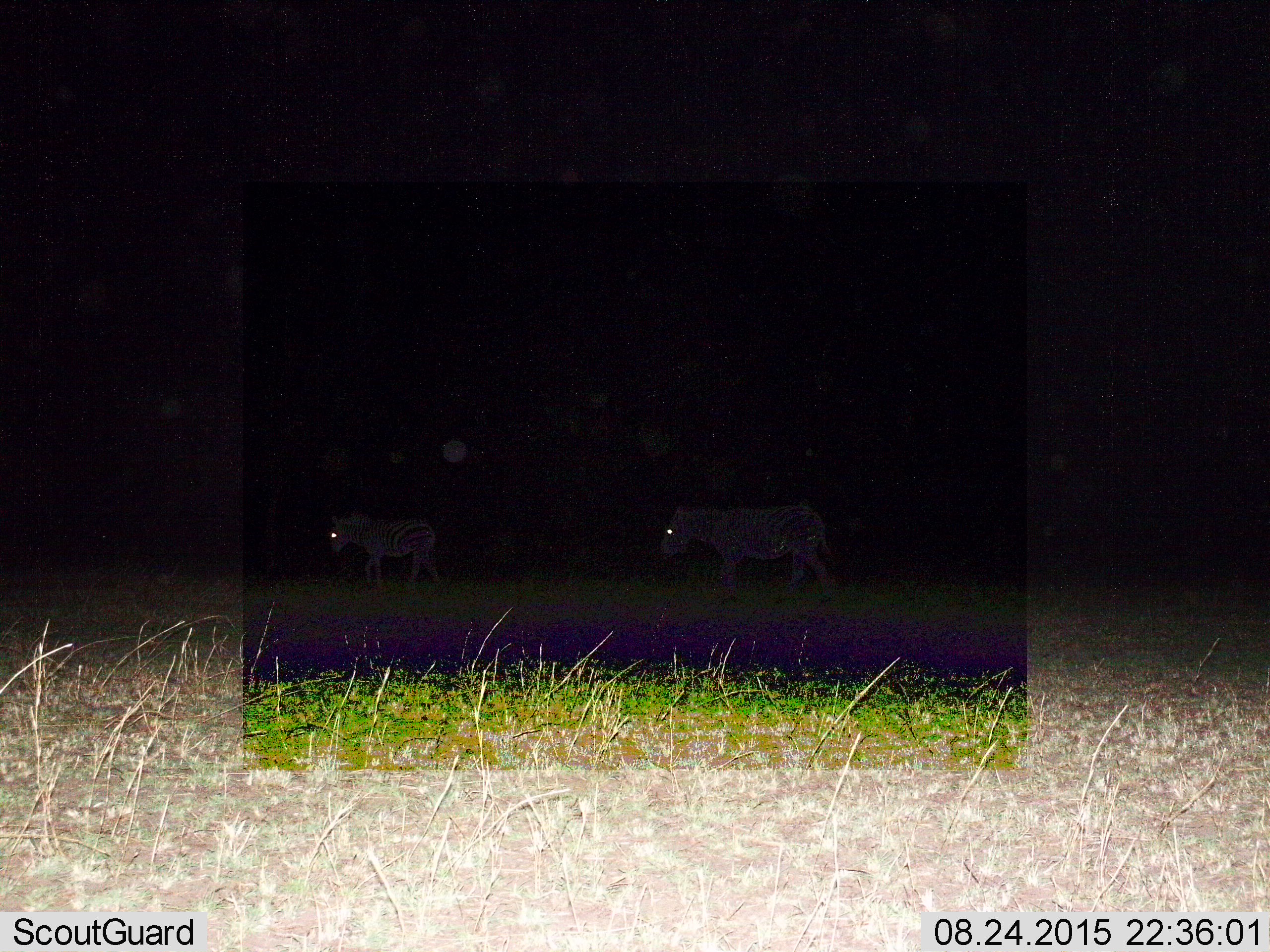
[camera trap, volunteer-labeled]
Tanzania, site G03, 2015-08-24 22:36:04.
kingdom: Animalia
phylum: Chordata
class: Mammalia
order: Perissodactyla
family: Equidae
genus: Equus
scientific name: Equus quagga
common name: plains zebra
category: zebra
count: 2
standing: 27%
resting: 0%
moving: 80%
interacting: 0%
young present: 27%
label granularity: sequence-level